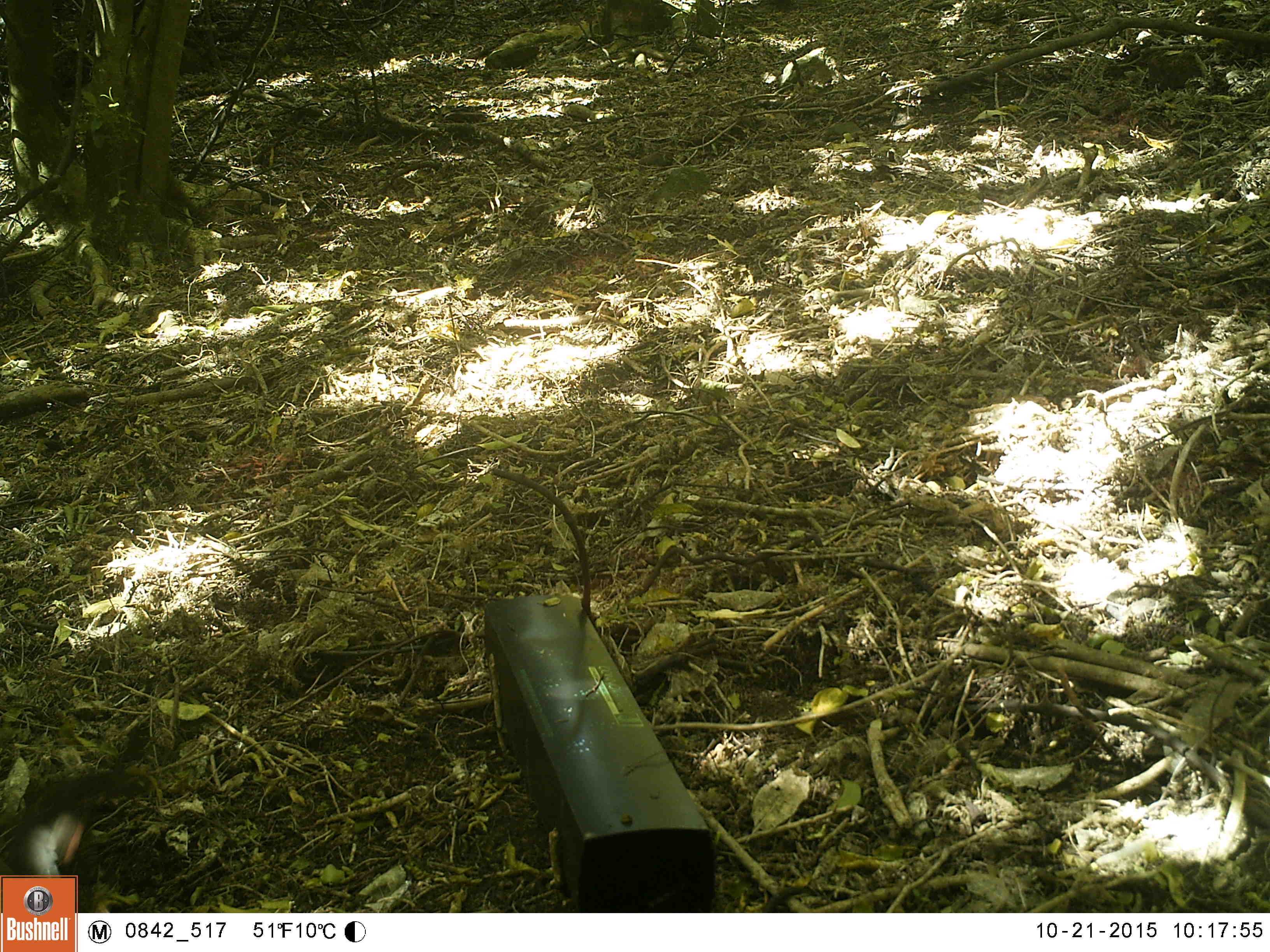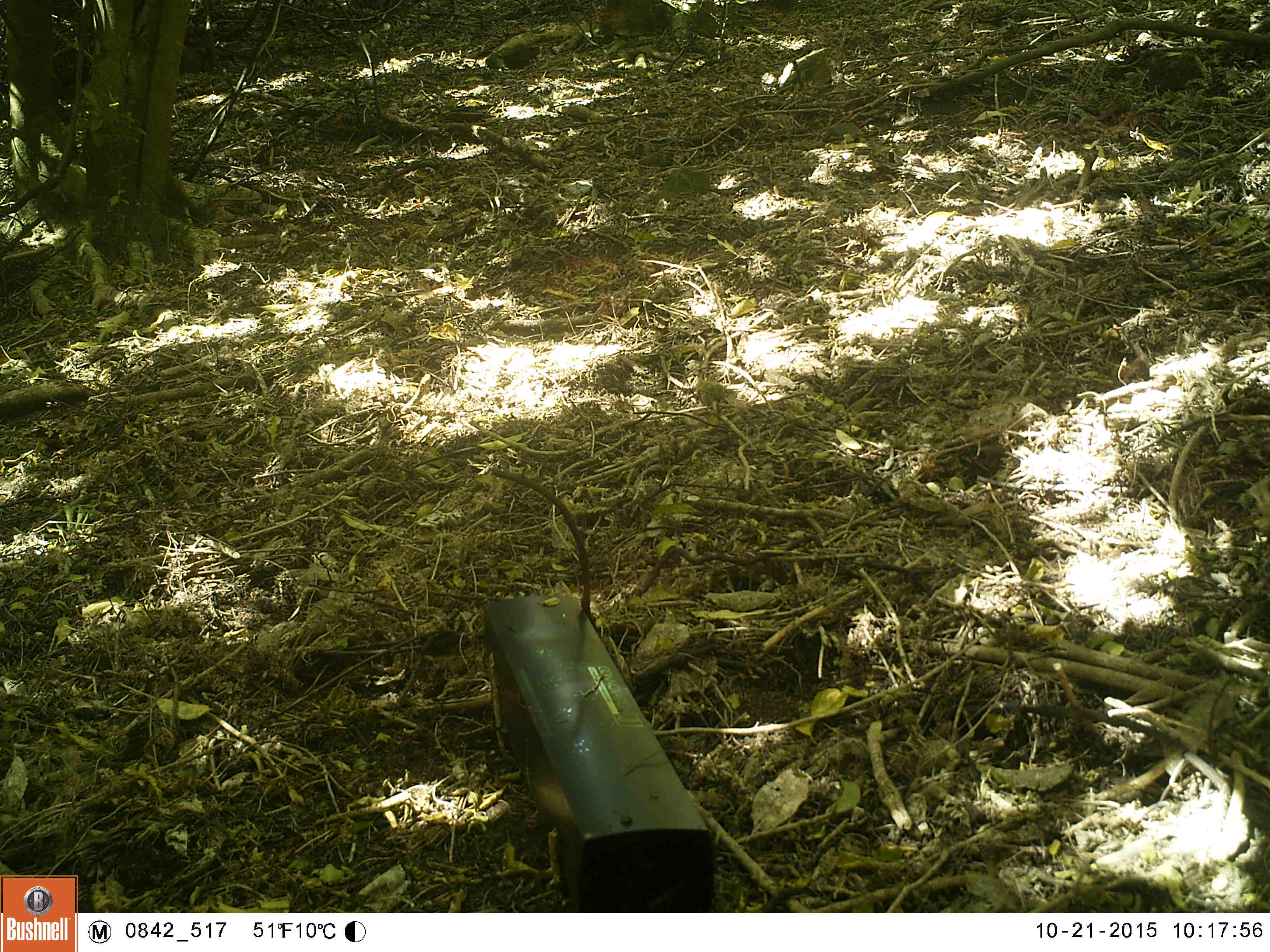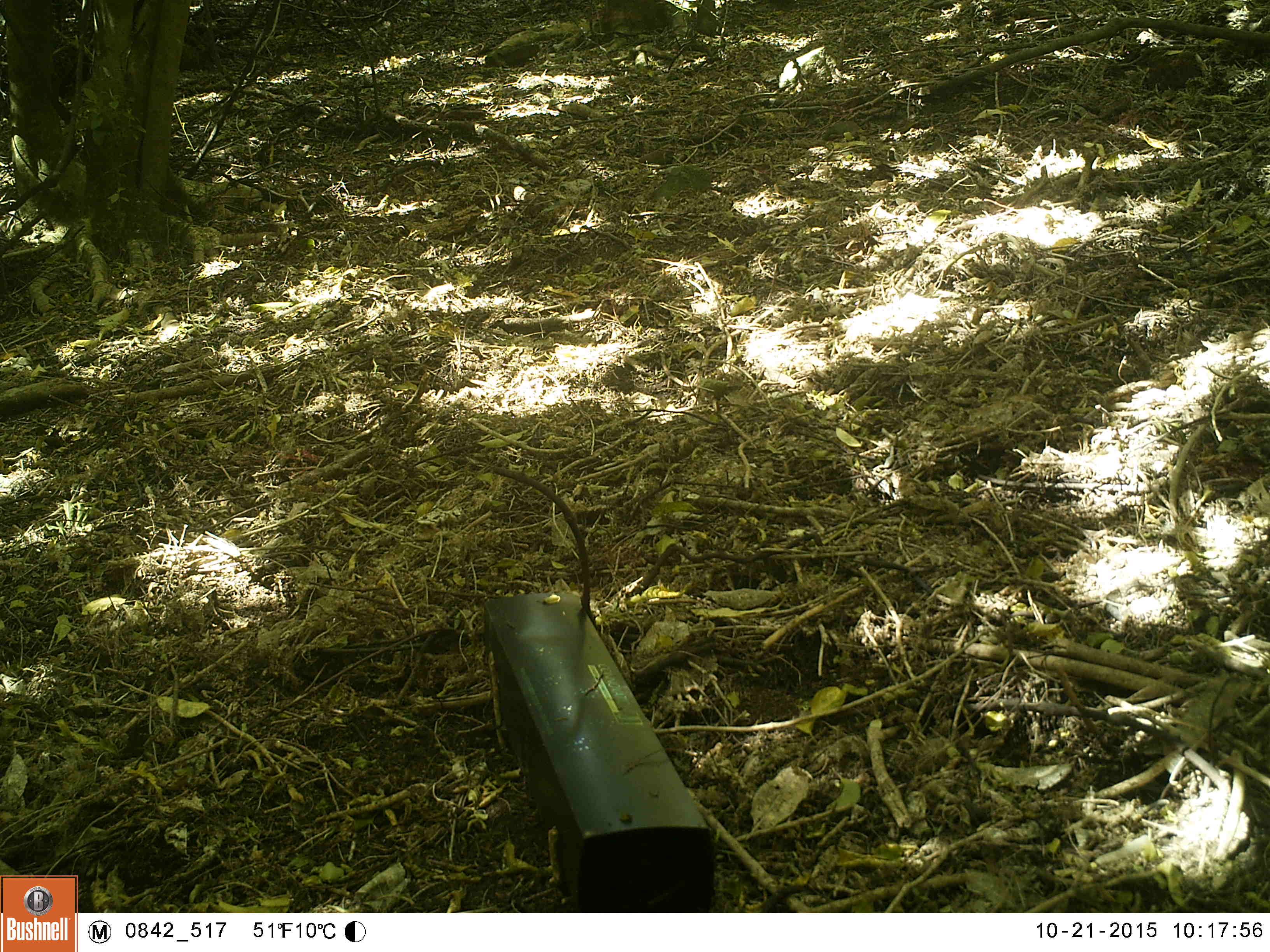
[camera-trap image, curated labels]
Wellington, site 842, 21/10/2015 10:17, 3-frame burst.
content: unidentified animal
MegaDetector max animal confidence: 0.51